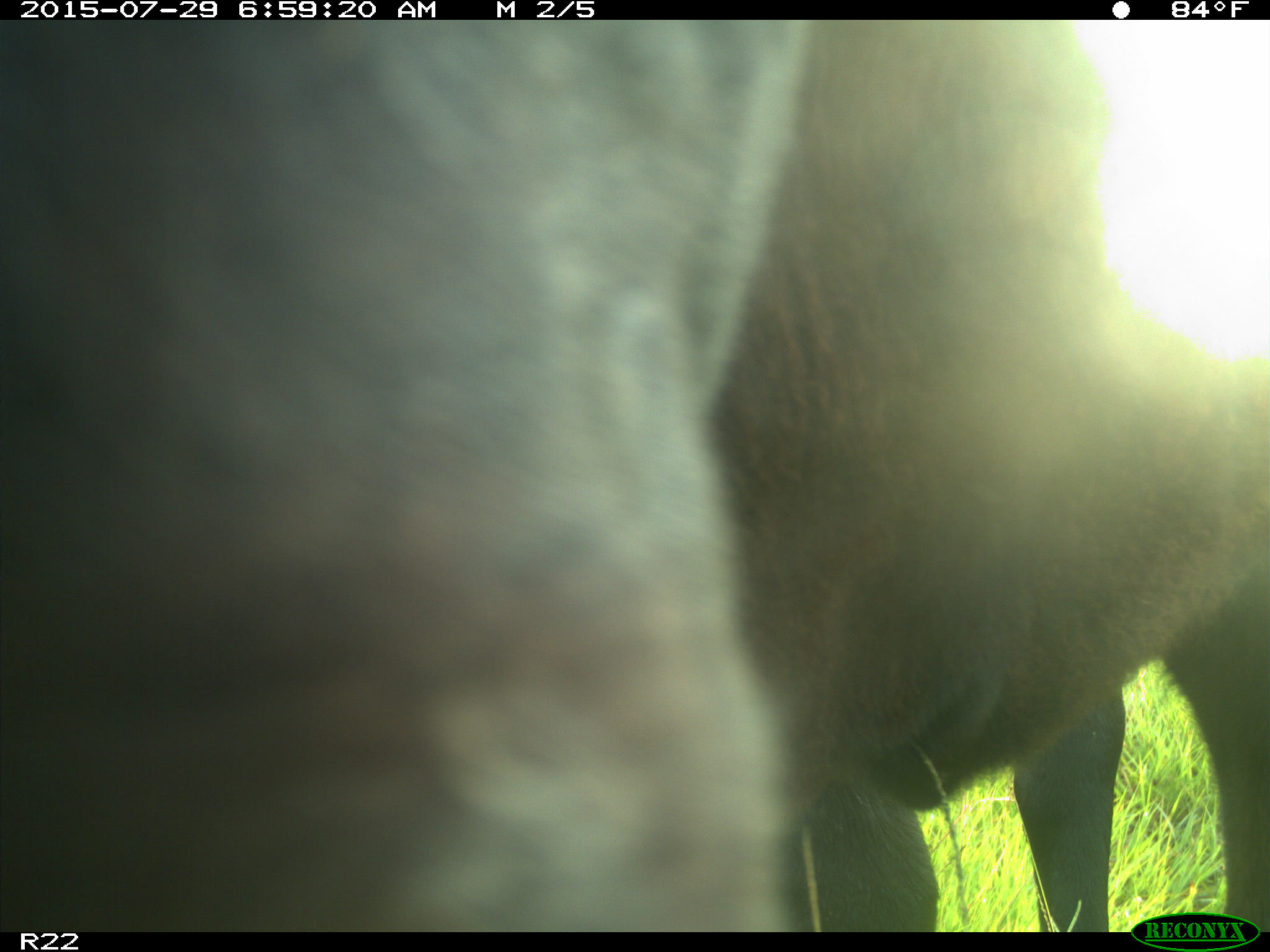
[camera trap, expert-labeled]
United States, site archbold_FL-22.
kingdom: Animalia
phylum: Chordata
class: Mammalia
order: Artiodactyla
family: Bovidae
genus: Bos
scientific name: Bos taurus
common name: domestic cow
Bos taurus (domestic cow).